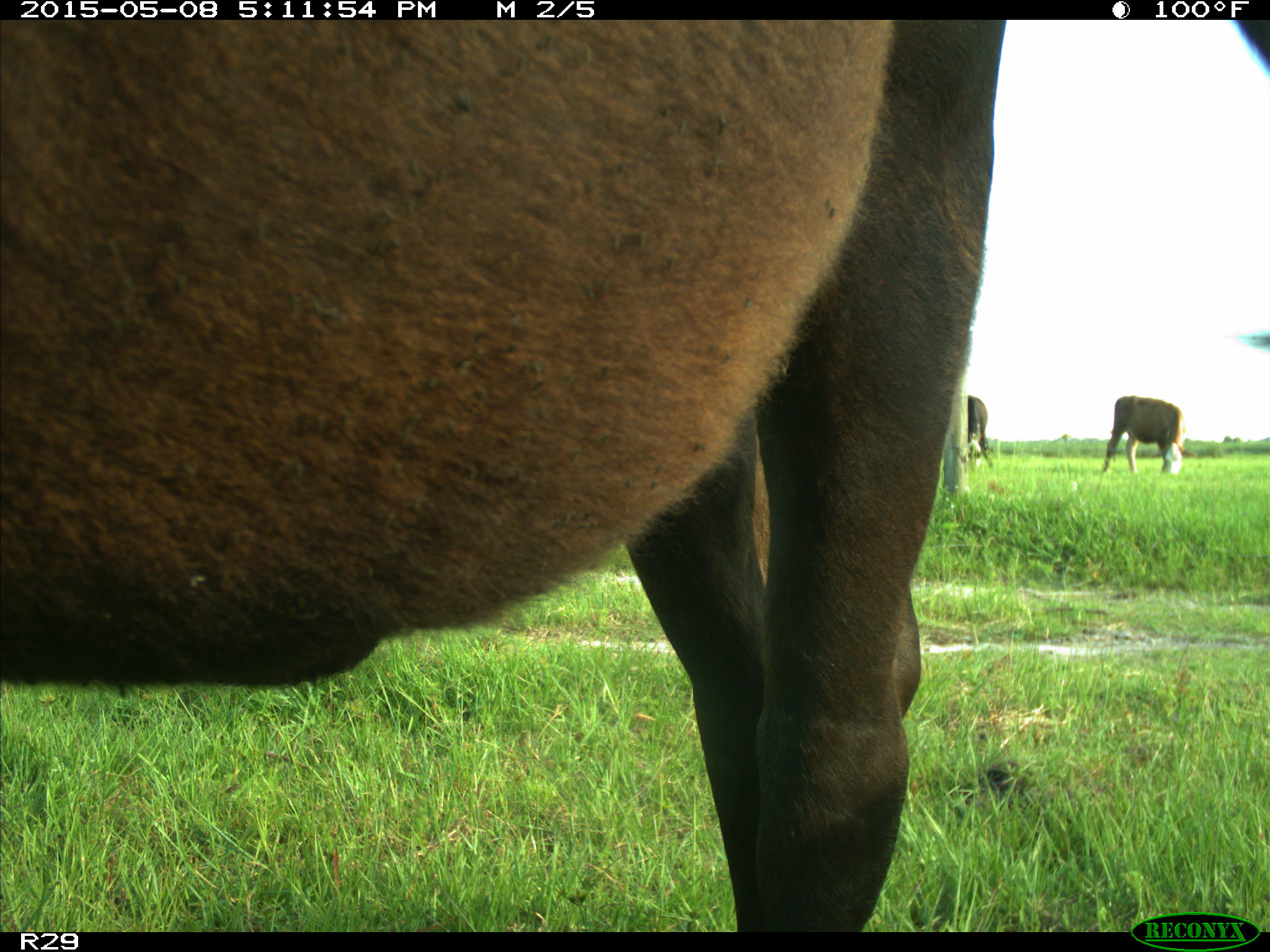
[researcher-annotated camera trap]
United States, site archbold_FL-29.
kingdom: Animalia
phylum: Chordata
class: Mammalia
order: Artiodactyla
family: Bovidae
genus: Bos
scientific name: Bos taurus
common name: domestic cow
Bos taurus (domestic cow).